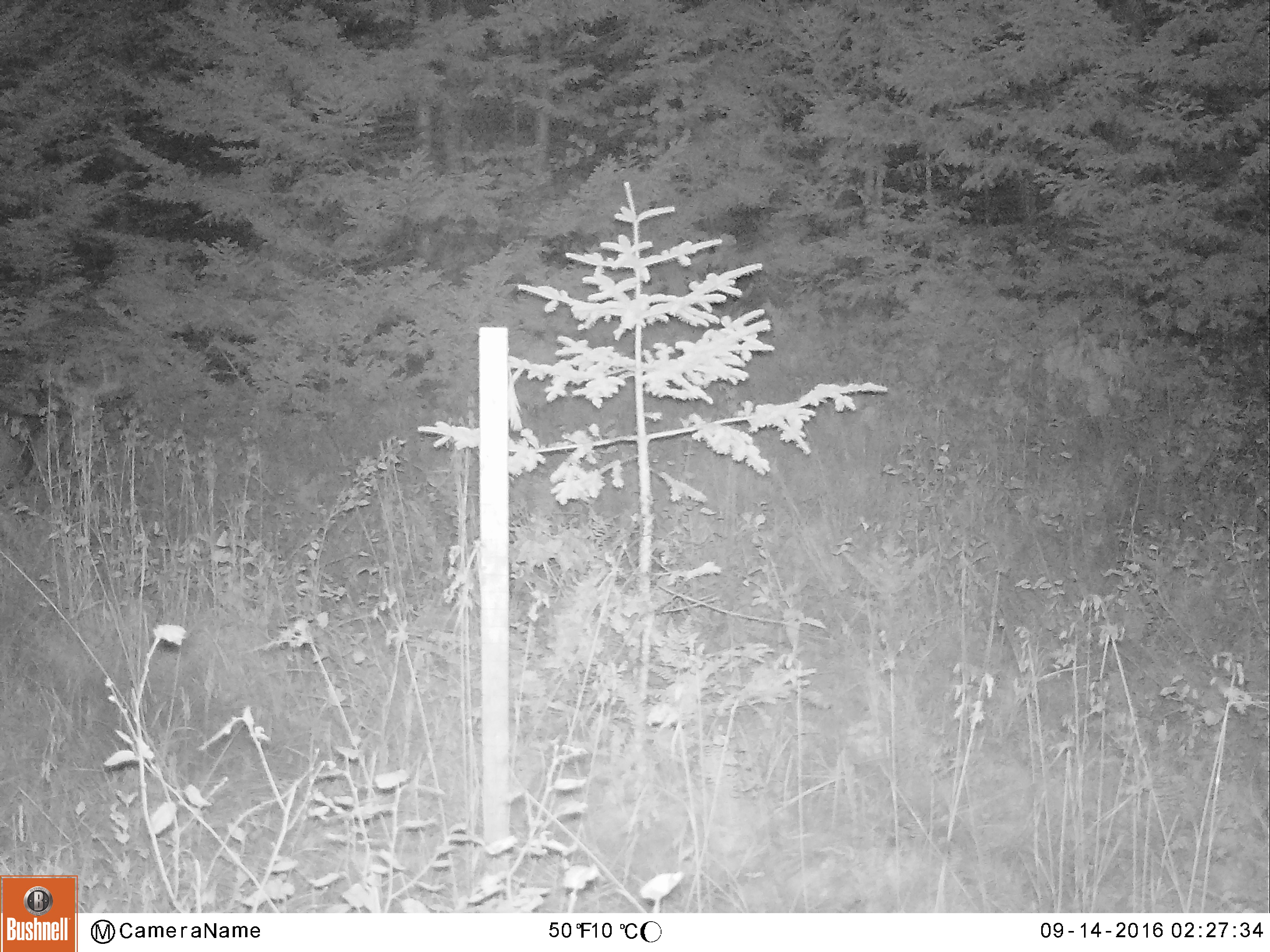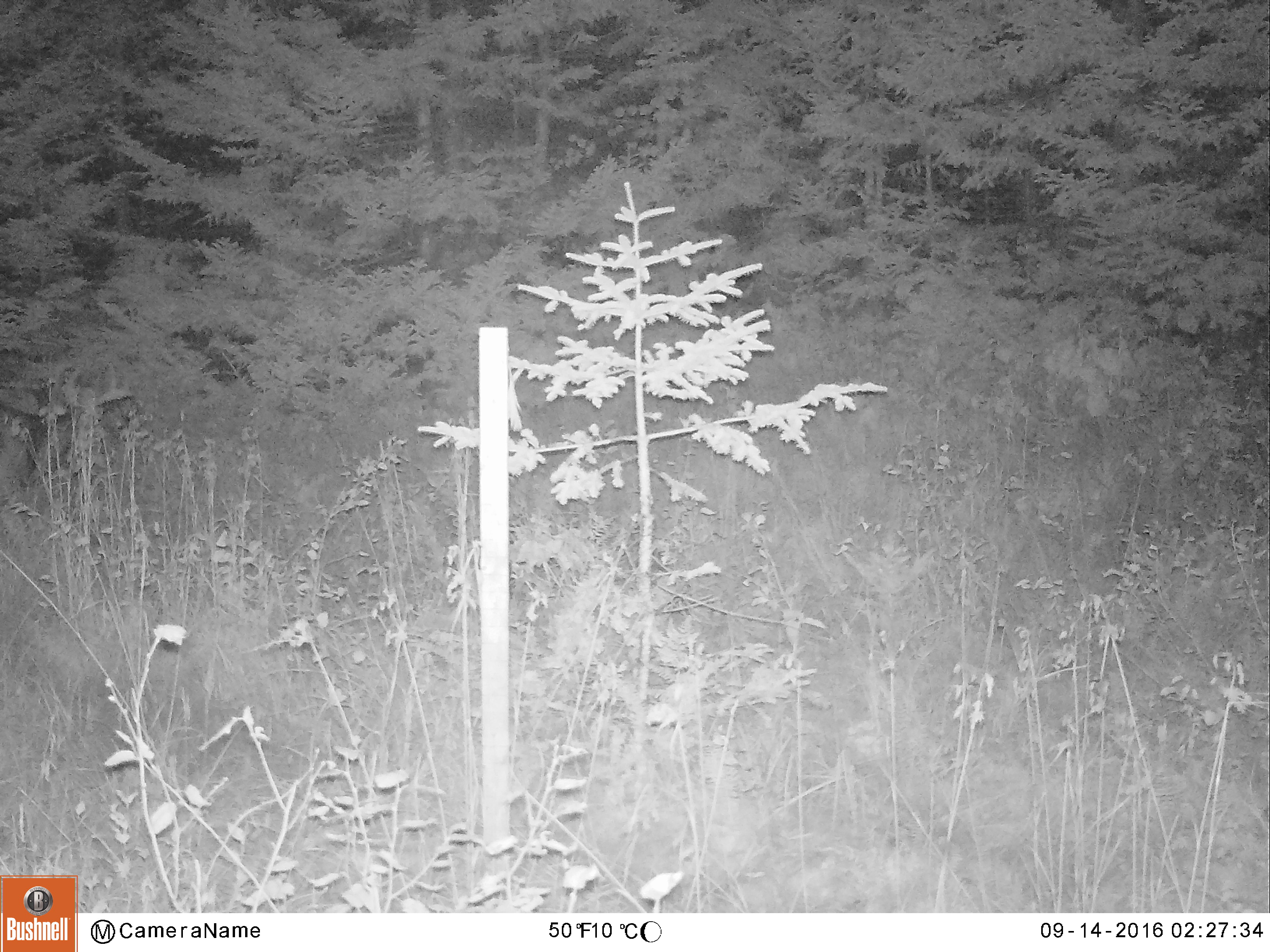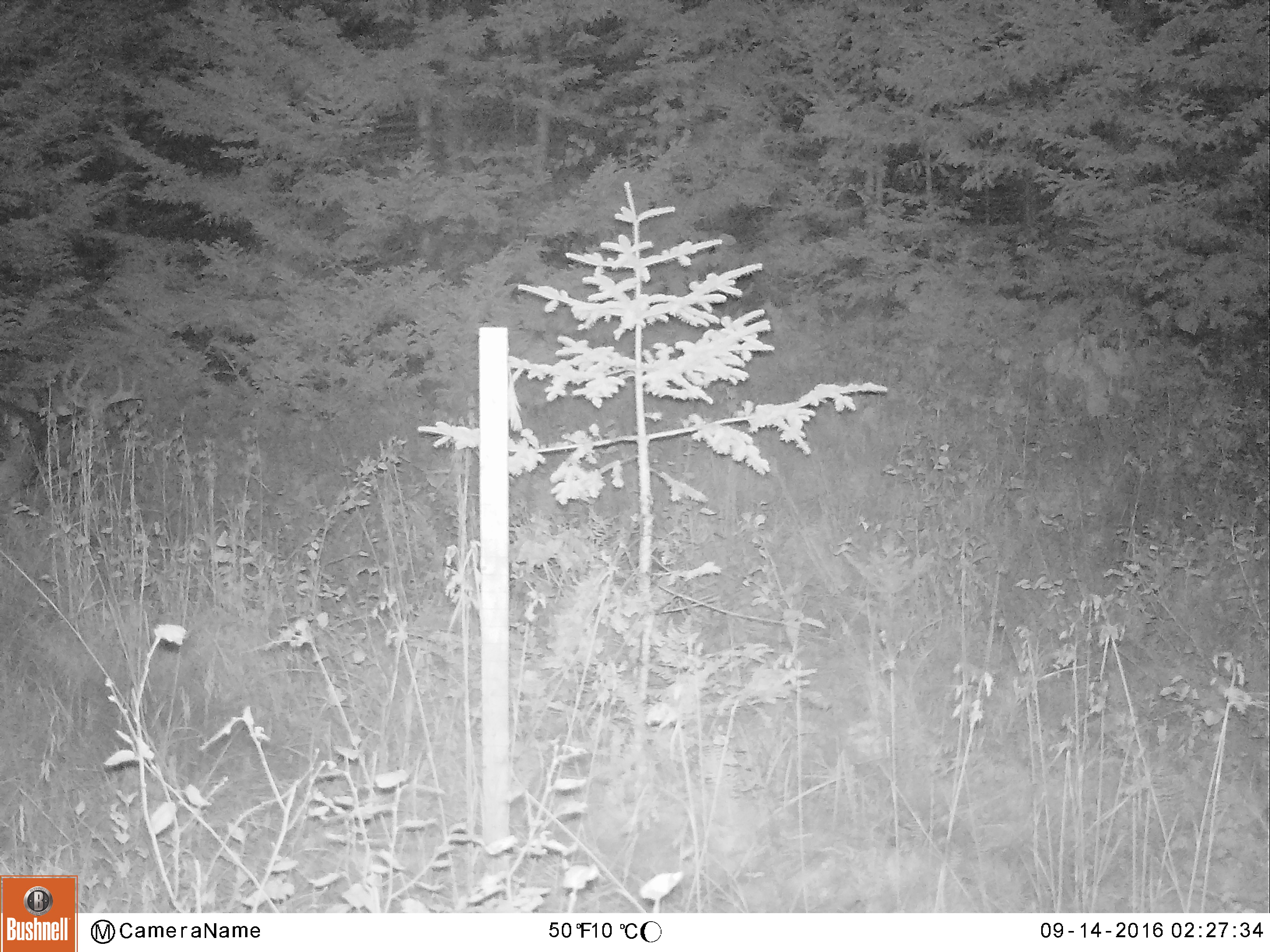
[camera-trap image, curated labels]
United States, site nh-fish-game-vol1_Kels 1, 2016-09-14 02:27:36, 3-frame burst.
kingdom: Animalia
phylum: Chordata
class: Mammalia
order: Artiodactyla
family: Cervidae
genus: Odocoileus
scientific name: Odocoileus virginianus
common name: white-tailed deer